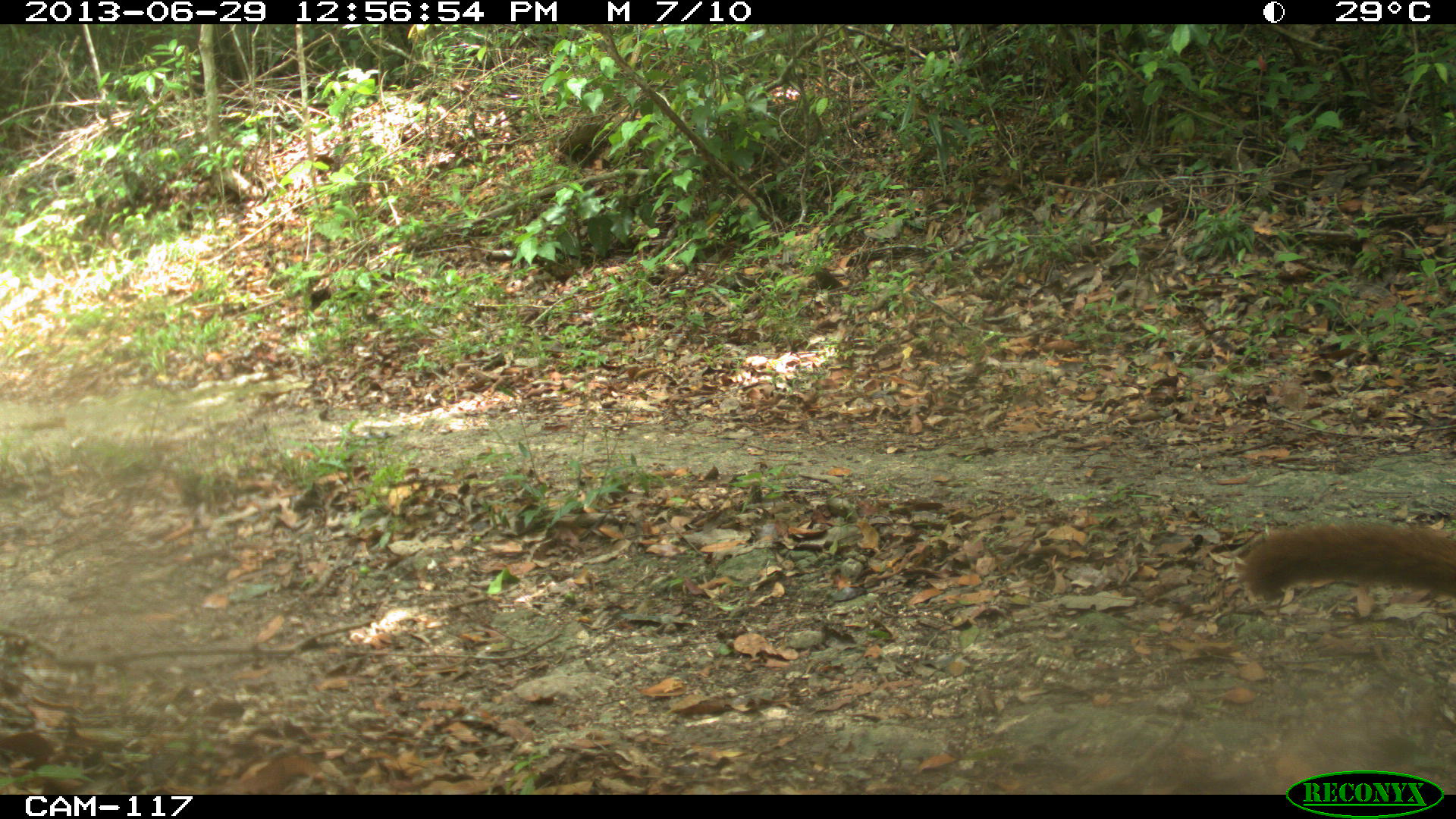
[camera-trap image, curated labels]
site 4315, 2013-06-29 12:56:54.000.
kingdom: Animalia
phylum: Chordata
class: Mammalia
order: Carnivora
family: Procyonidae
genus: Nasua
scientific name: Nasua narica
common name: white-nosed coati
Nasua narica (white-nosed coati), count 4.